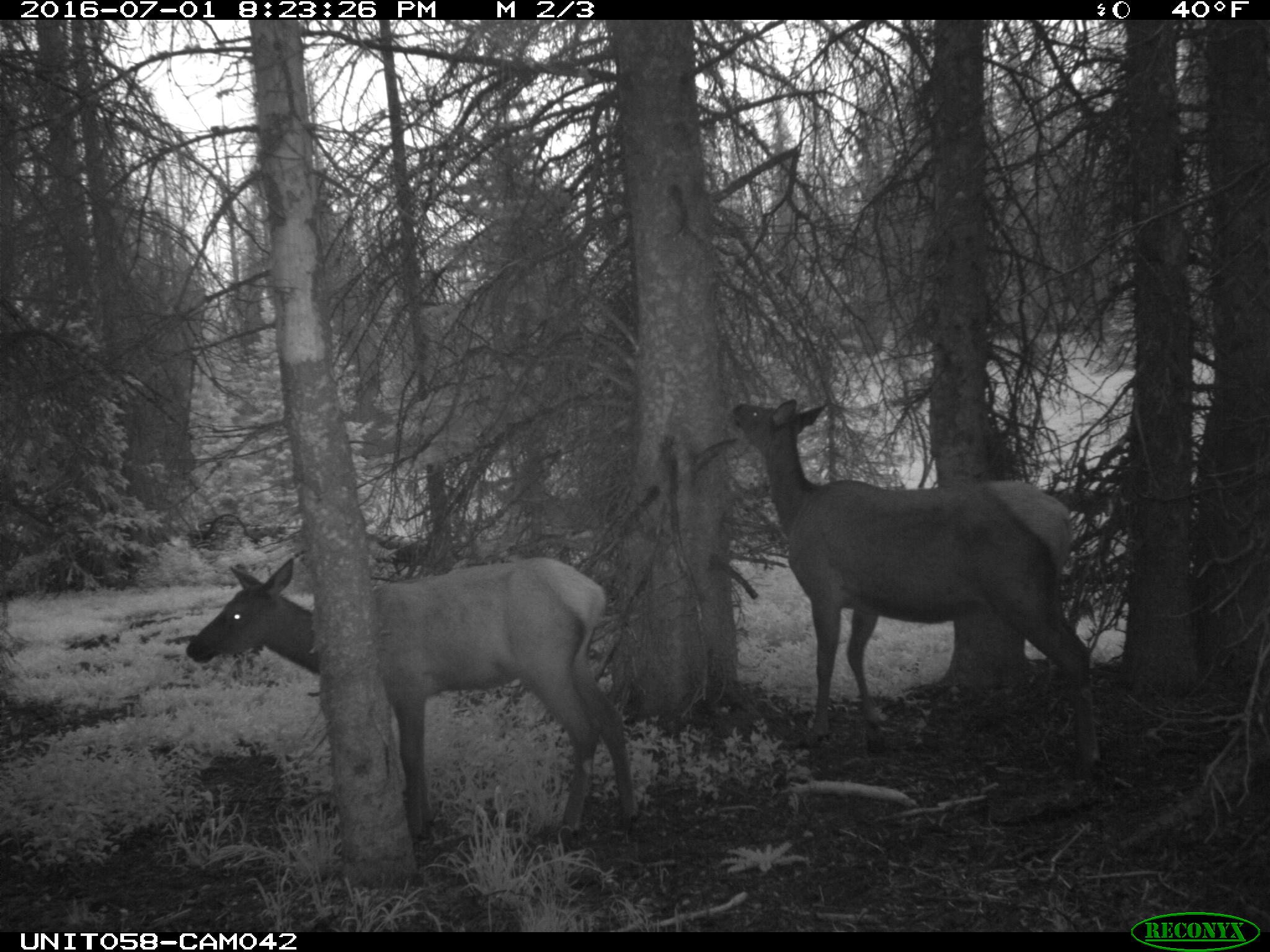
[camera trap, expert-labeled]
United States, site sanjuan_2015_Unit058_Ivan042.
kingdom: Animalia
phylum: Chordata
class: Mammalia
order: Artiodactyla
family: Cervidae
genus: Cervus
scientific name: Cervus elaphus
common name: red deer